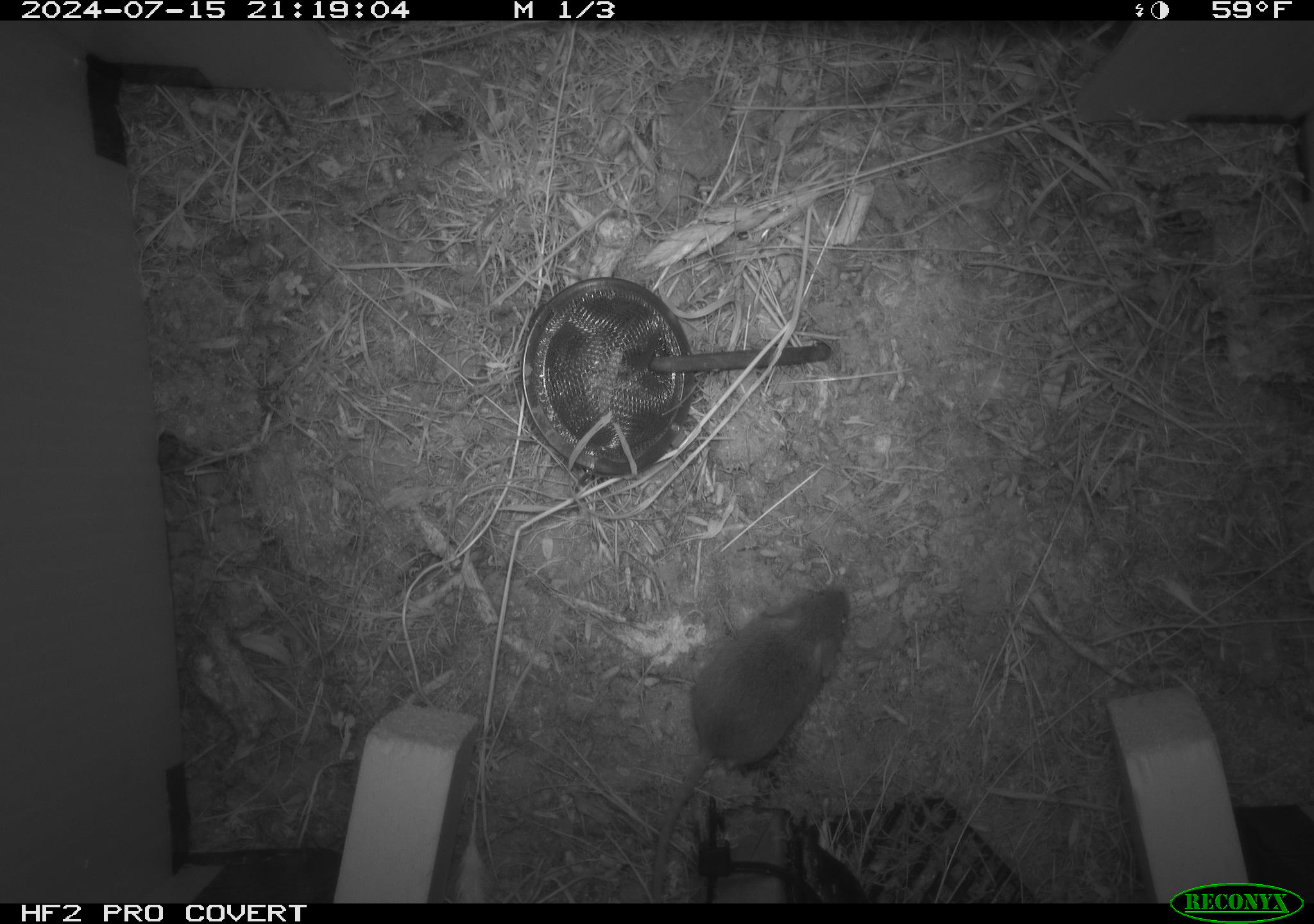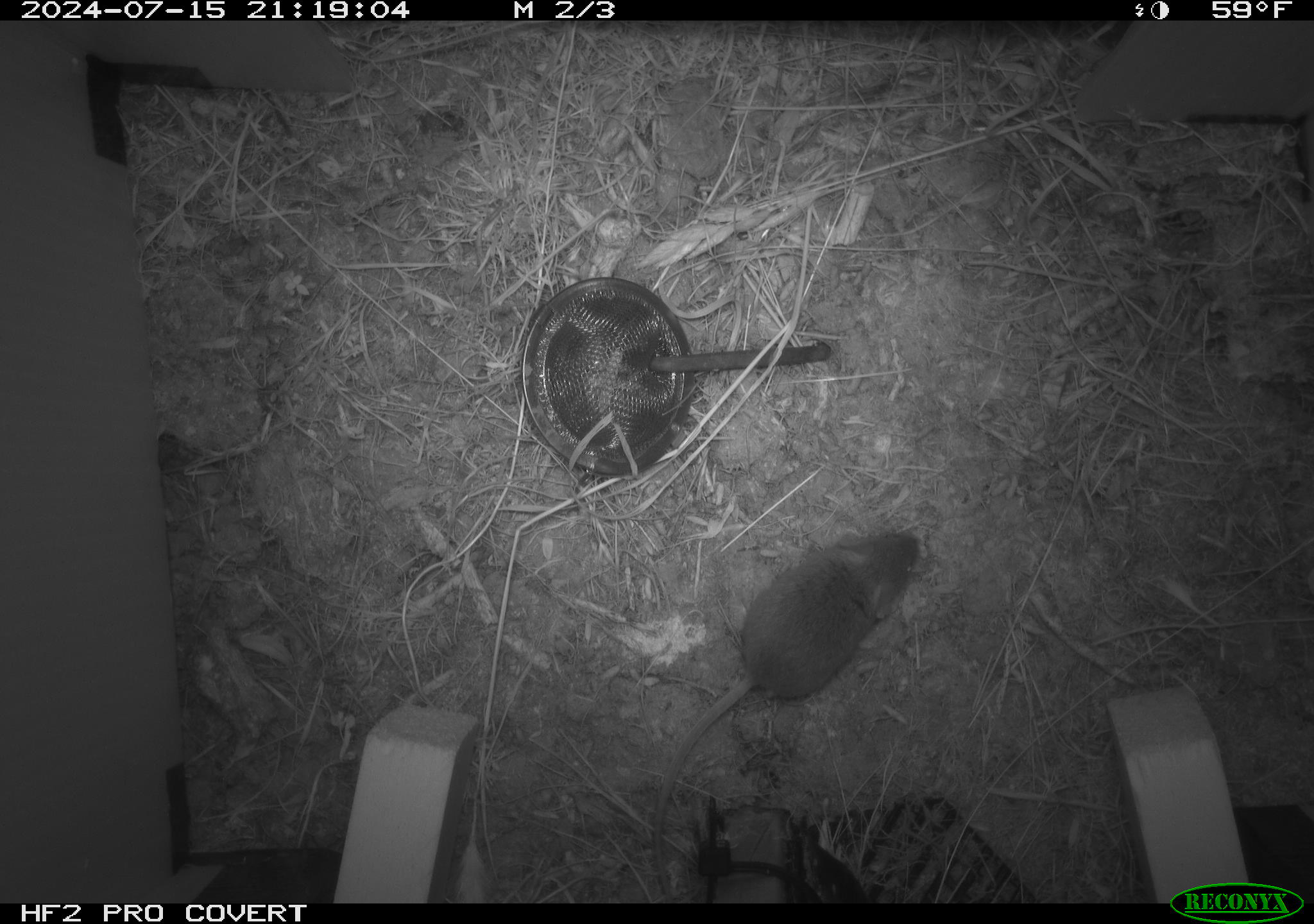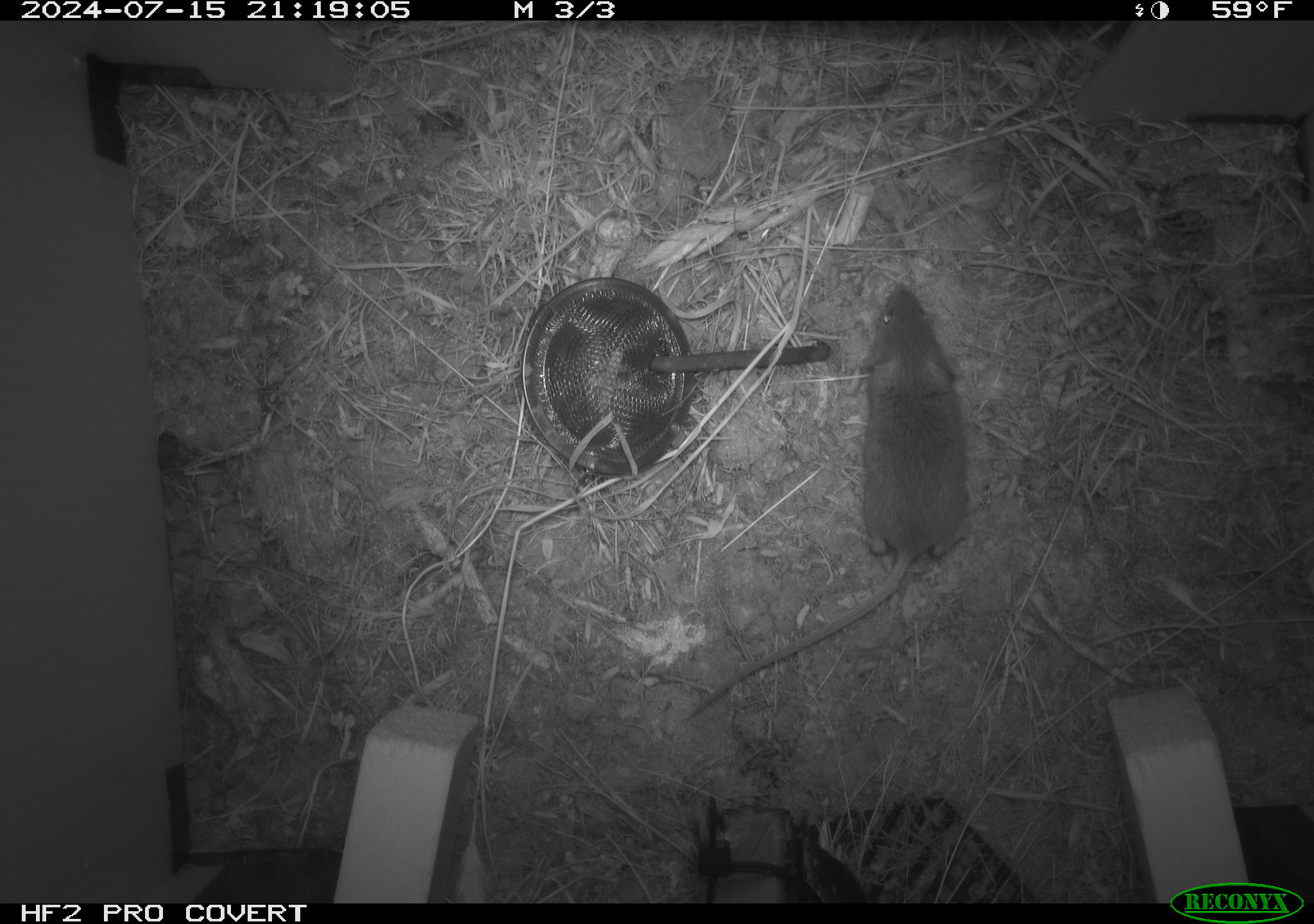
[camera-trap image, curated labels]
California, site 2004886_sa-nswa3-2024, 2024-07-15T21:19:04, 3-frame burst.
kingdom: Animalia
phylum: Chordata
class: Mammalia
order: Rodentia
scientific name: Rodentia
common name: rodent